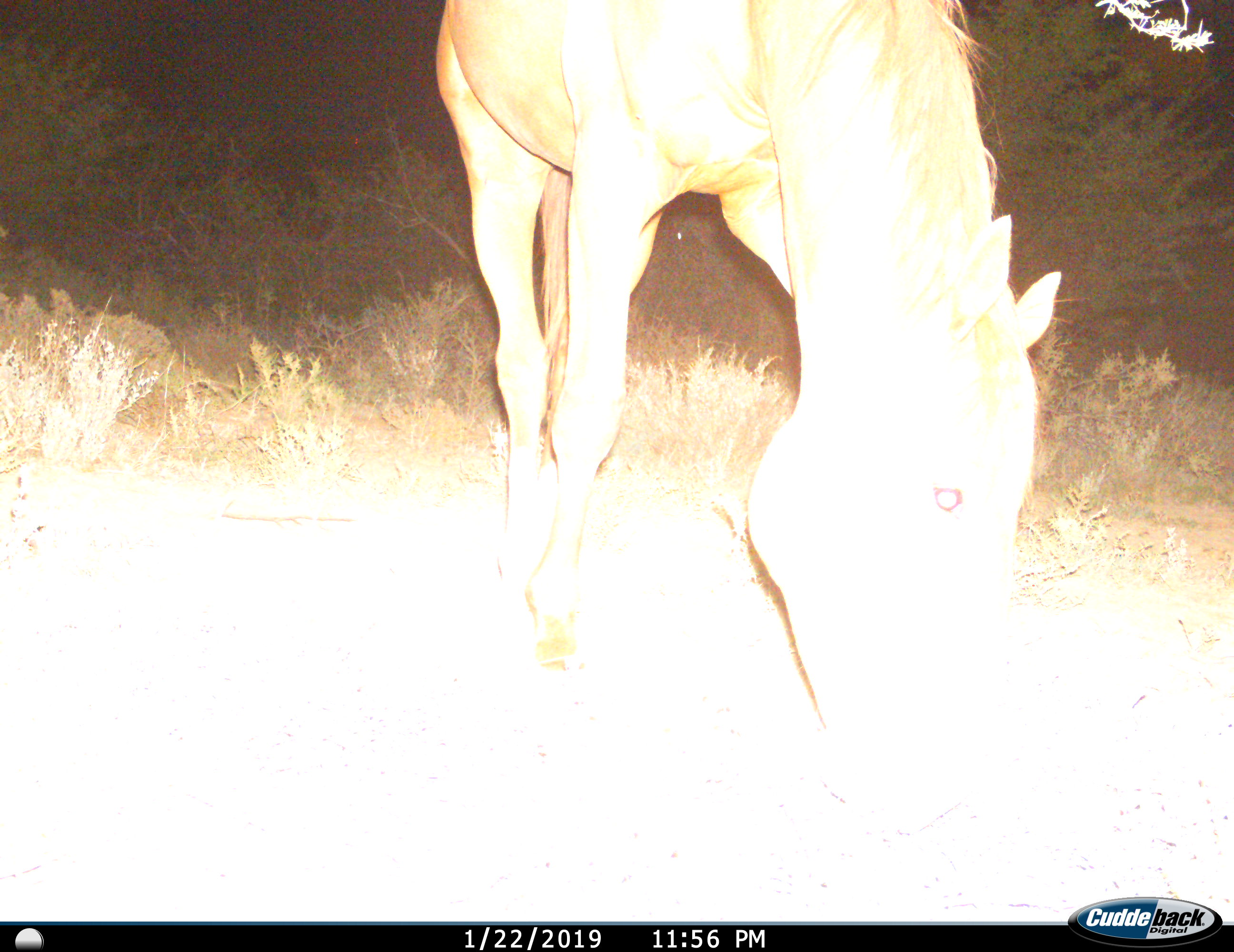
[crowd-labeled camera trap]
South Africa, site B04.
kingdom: Animalia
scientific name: Animalia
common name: animal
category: domesticanimal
Domesticanimal (animal) (Animalia), count 1. Behavior (volunteer vote fractions): standing 10%, resting 0%, moving 0%, interacting 0%. Young present (vote fraction): 0%. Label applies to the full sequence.